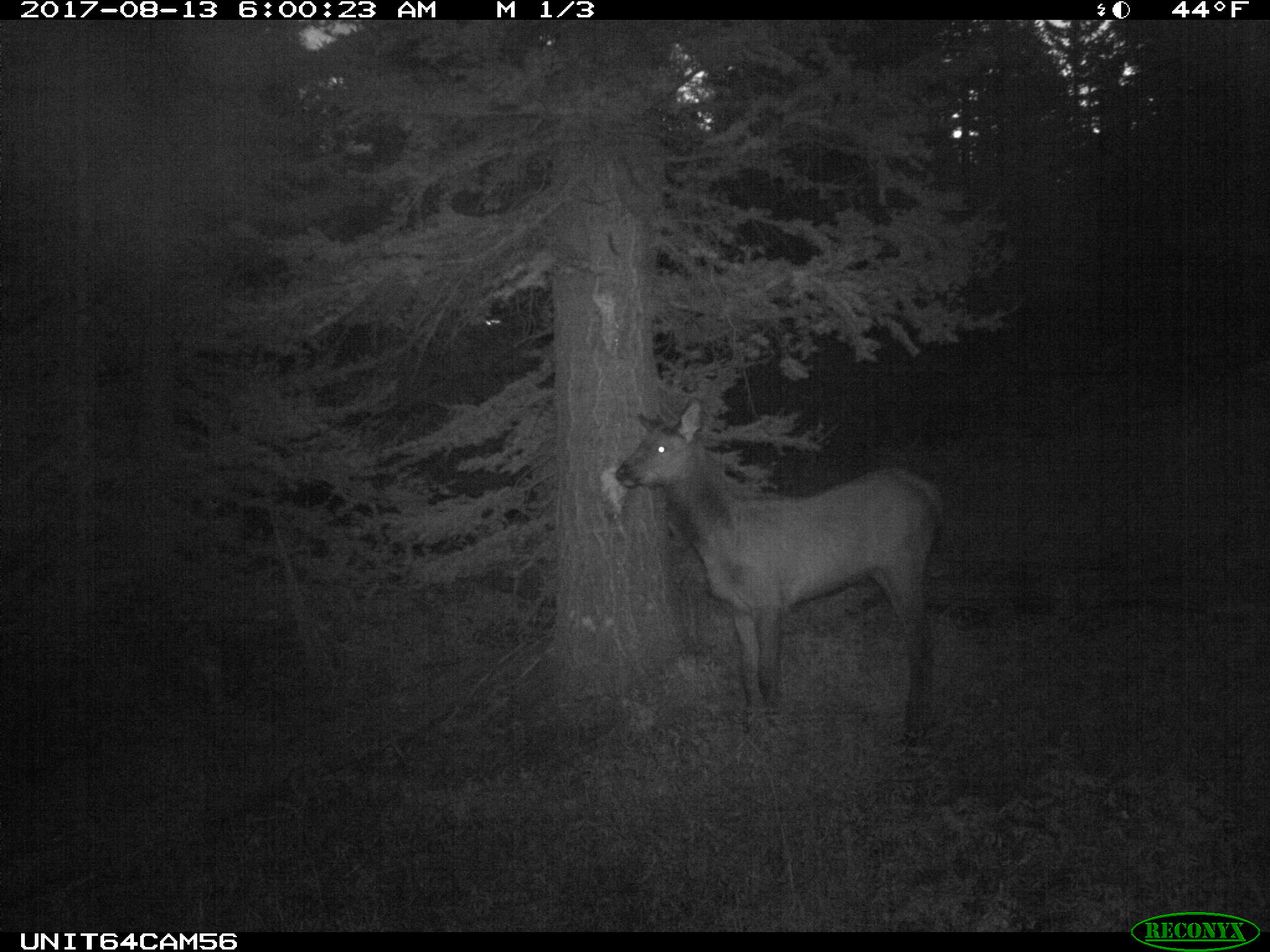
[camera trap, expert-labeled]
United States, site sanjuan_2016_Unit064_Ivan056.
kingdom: Animalia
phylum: Chordata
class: Mammalia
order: Artiodactyla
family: Cervidae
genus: Cervus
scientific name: Cervus elaphus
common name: red deer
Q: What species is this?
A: Cervus elaphus (red deer).